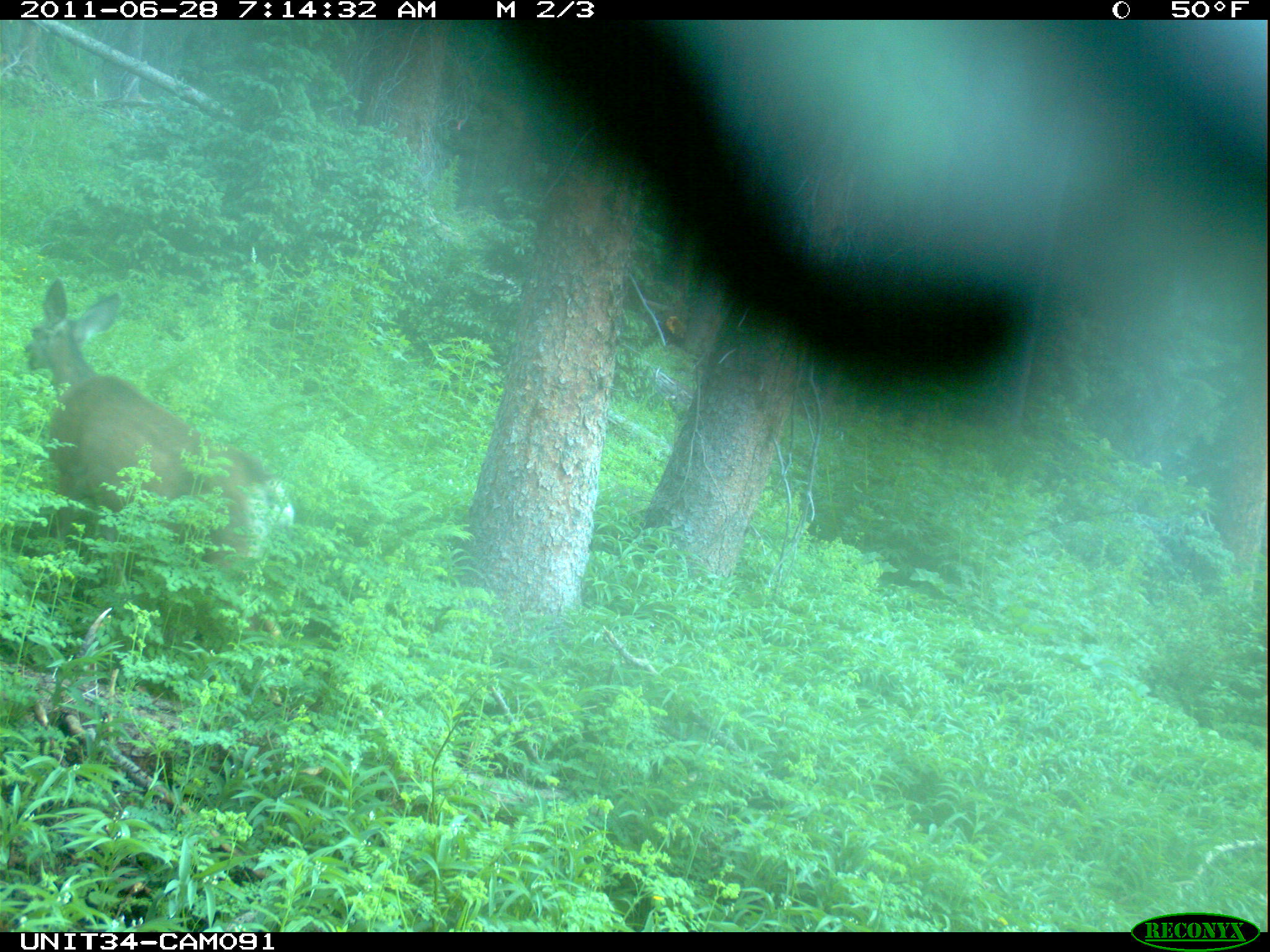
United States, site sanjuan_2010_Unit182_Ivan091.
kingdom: Animalia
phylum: Chordata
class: Mammalia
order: Artiodactyla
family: Cervidae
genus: Odocoileus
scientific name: Odocoileus hemionus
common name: mule deer